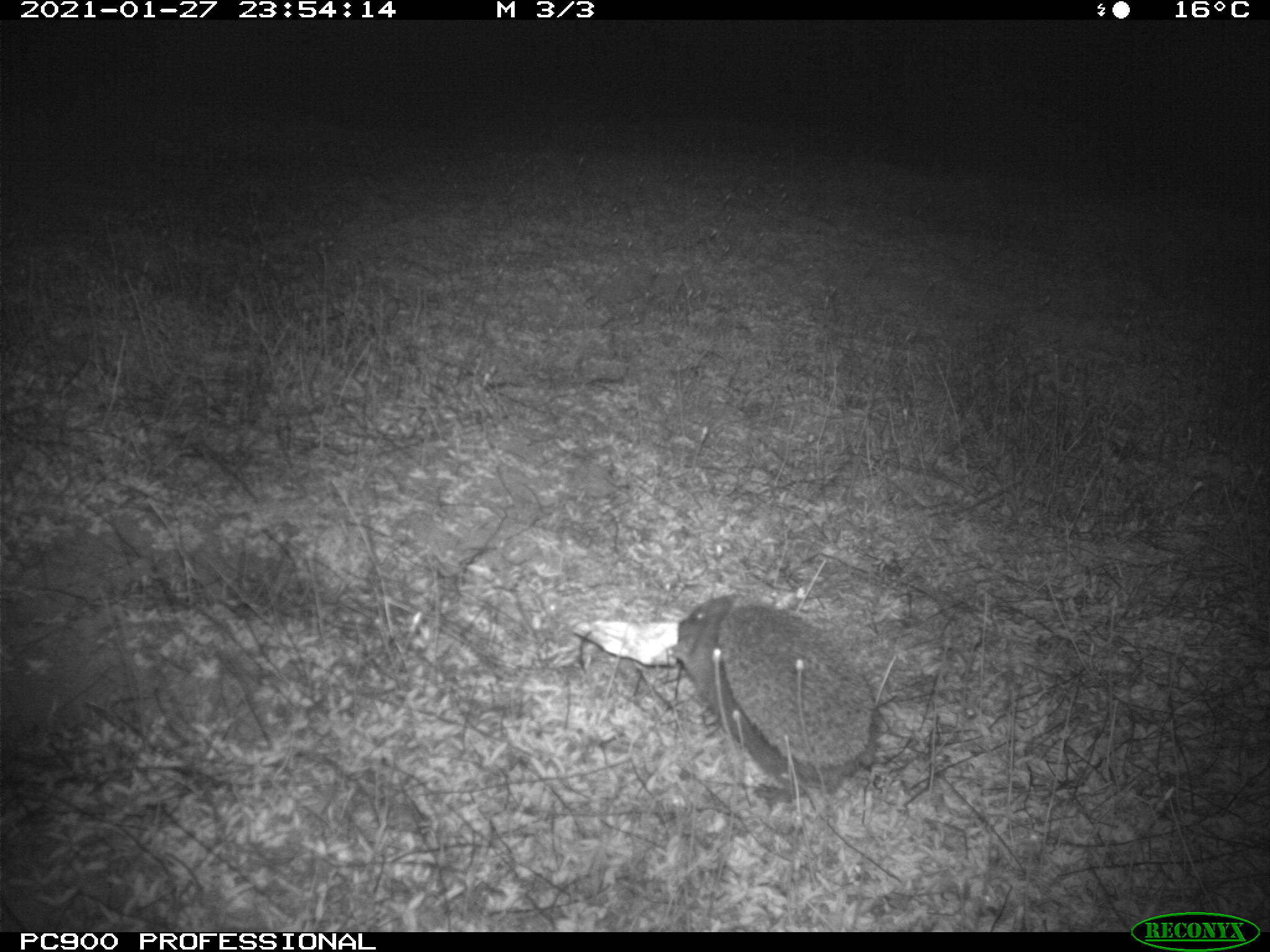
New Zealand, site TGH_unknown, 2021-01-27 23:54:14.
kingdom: Animalia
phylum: Chordata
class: Mammalia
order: Eulipotyphla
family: Erinaceidae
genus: Erinaceus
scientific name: Erinaceus europaeus europaeus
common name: european hedgehog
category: hedgehog